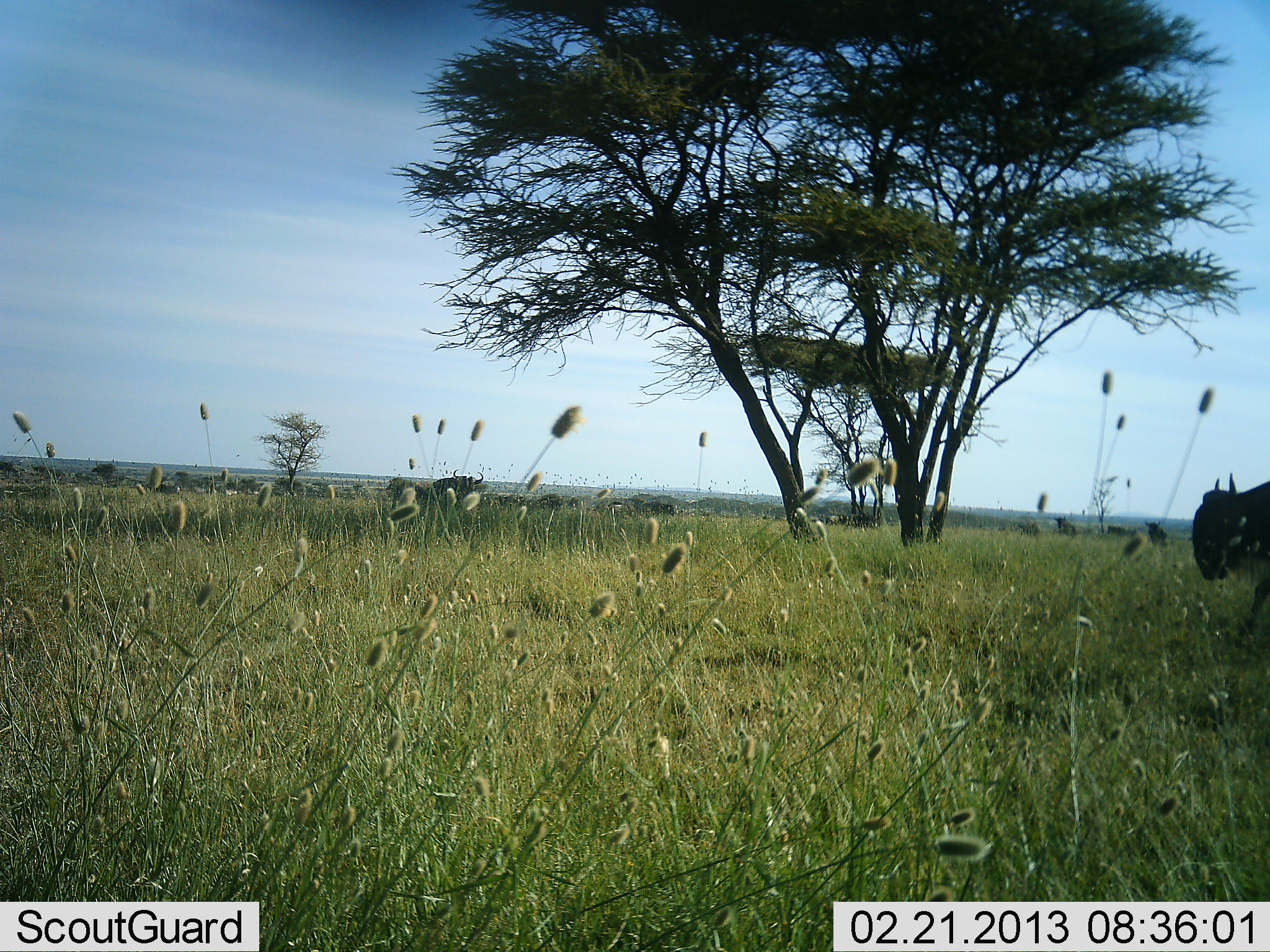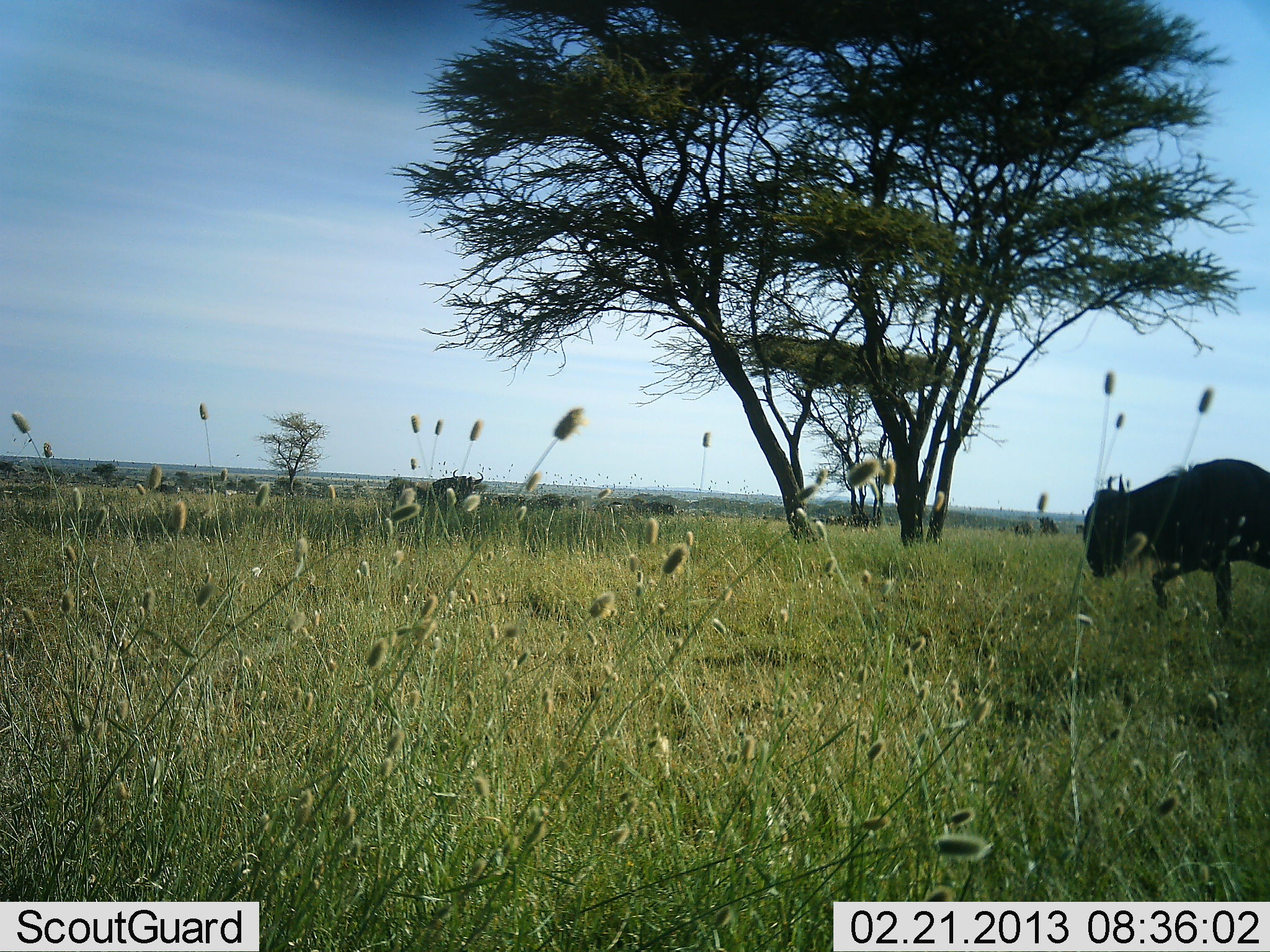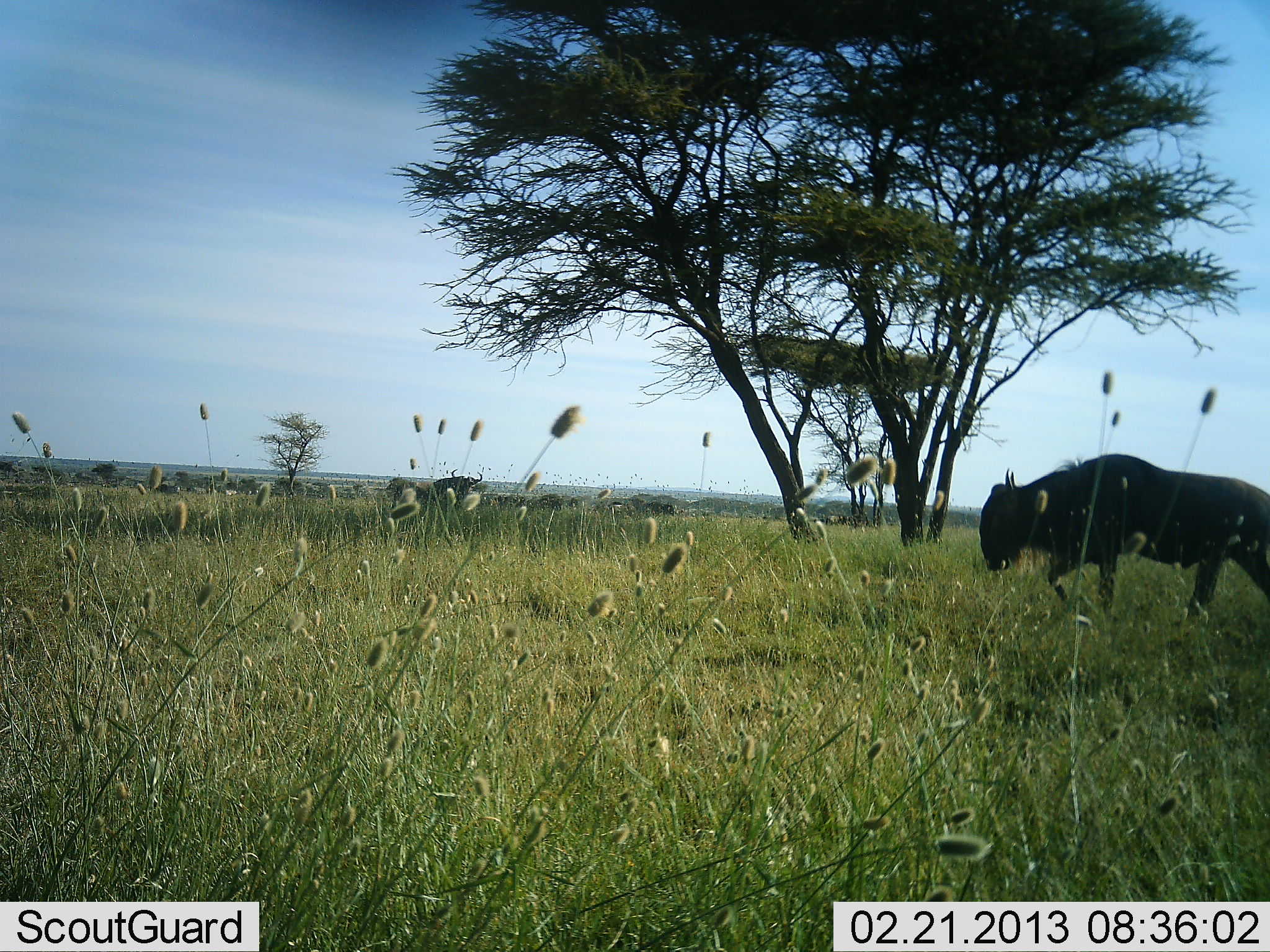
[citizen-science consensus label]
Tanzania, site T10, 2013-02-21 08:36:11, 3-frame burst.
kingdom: Animalia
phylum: Chordata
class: Mammalia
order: Artiodactyla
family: Bovidae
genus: Connochaetes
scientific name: Connochaetes taurinus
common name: blue wildebeest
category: wildebeest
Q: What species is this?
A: Wildebeest (blue wildebeest) (Connochaetes taurinus).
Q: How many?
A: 2.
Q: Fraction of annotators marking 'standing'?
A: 38%.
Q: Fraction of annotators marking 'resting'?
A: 8%.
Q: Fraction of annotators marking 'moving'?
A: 100%.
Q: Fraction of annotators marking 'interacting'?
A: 5%.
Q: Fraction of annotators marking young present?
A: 0%.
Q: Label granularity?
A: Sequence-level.